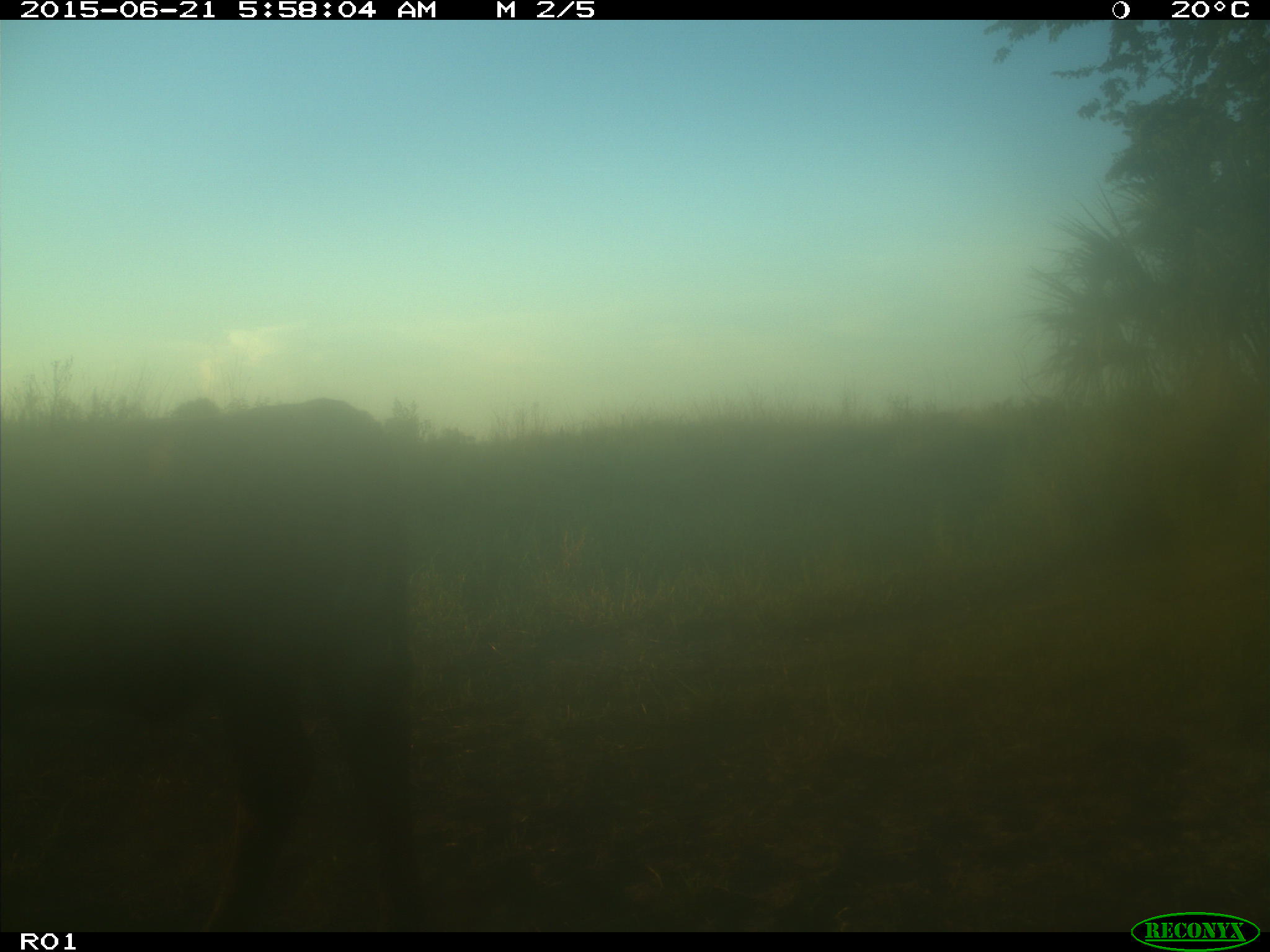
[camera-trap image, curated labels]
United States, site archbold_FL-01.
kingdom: Animalia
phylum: Chordata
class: Mammalia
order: Artiodactyla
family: Bovidae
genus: Bos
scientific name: Bos taurus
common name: domestic cow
Bos taurus (domestic cow).